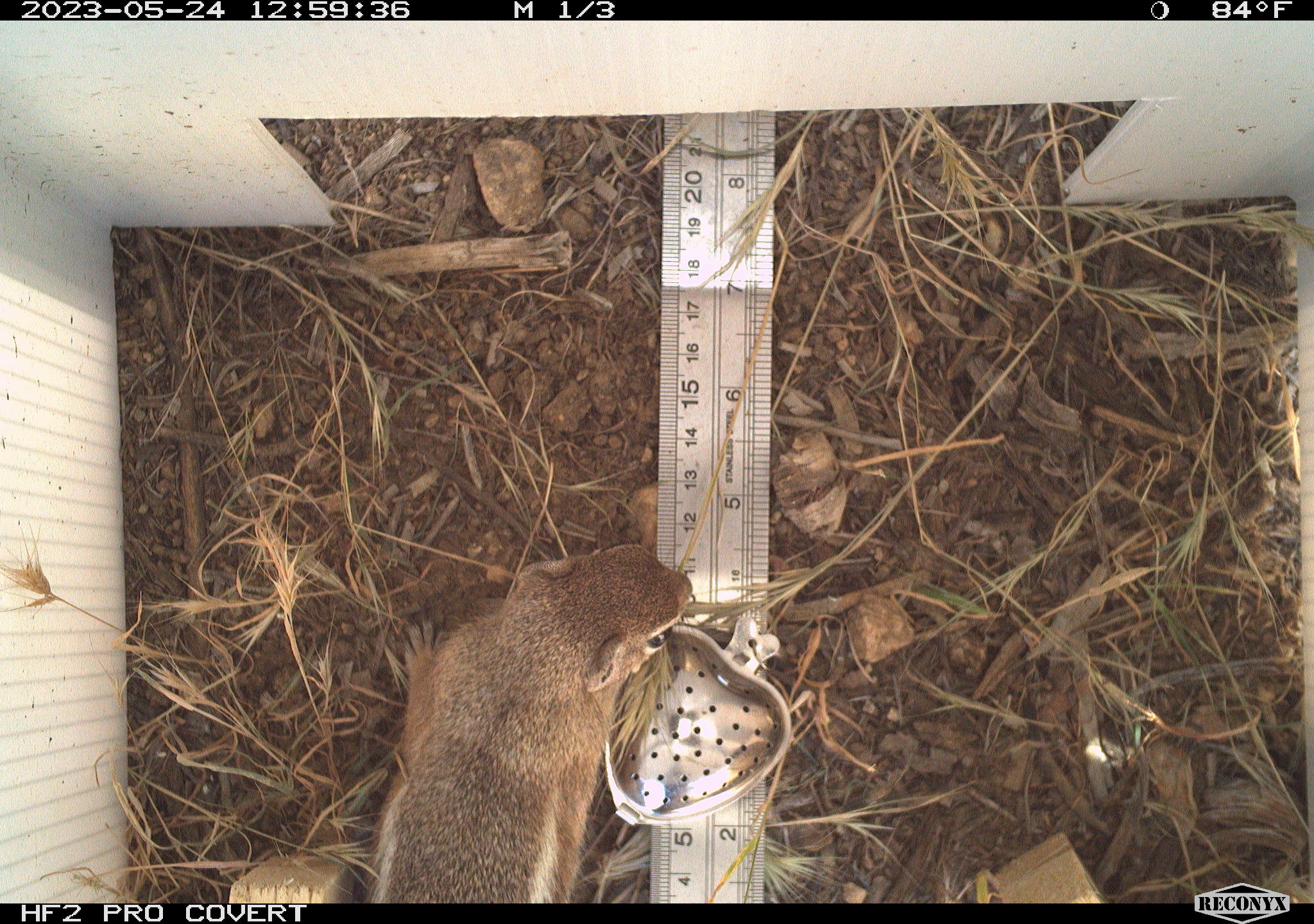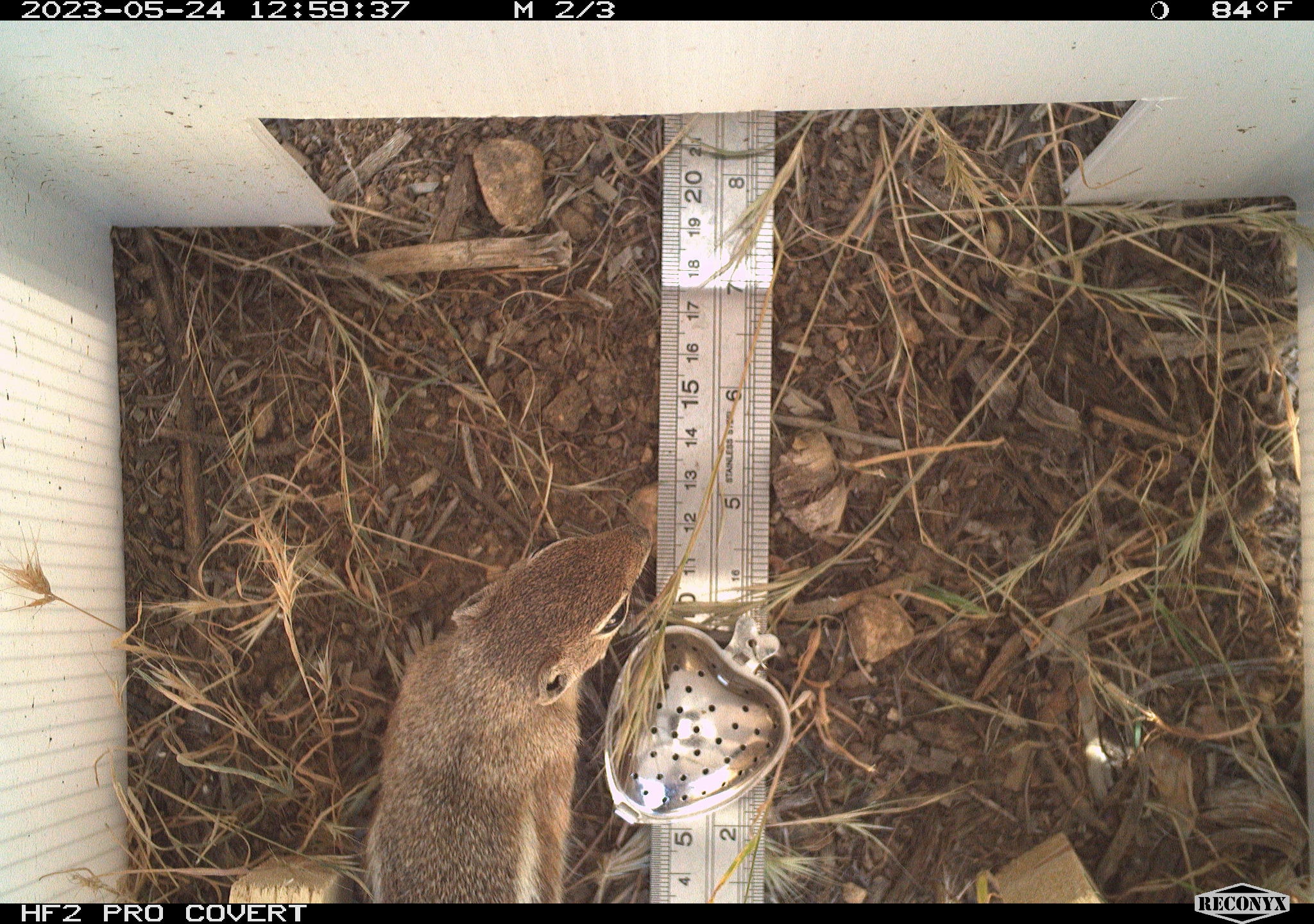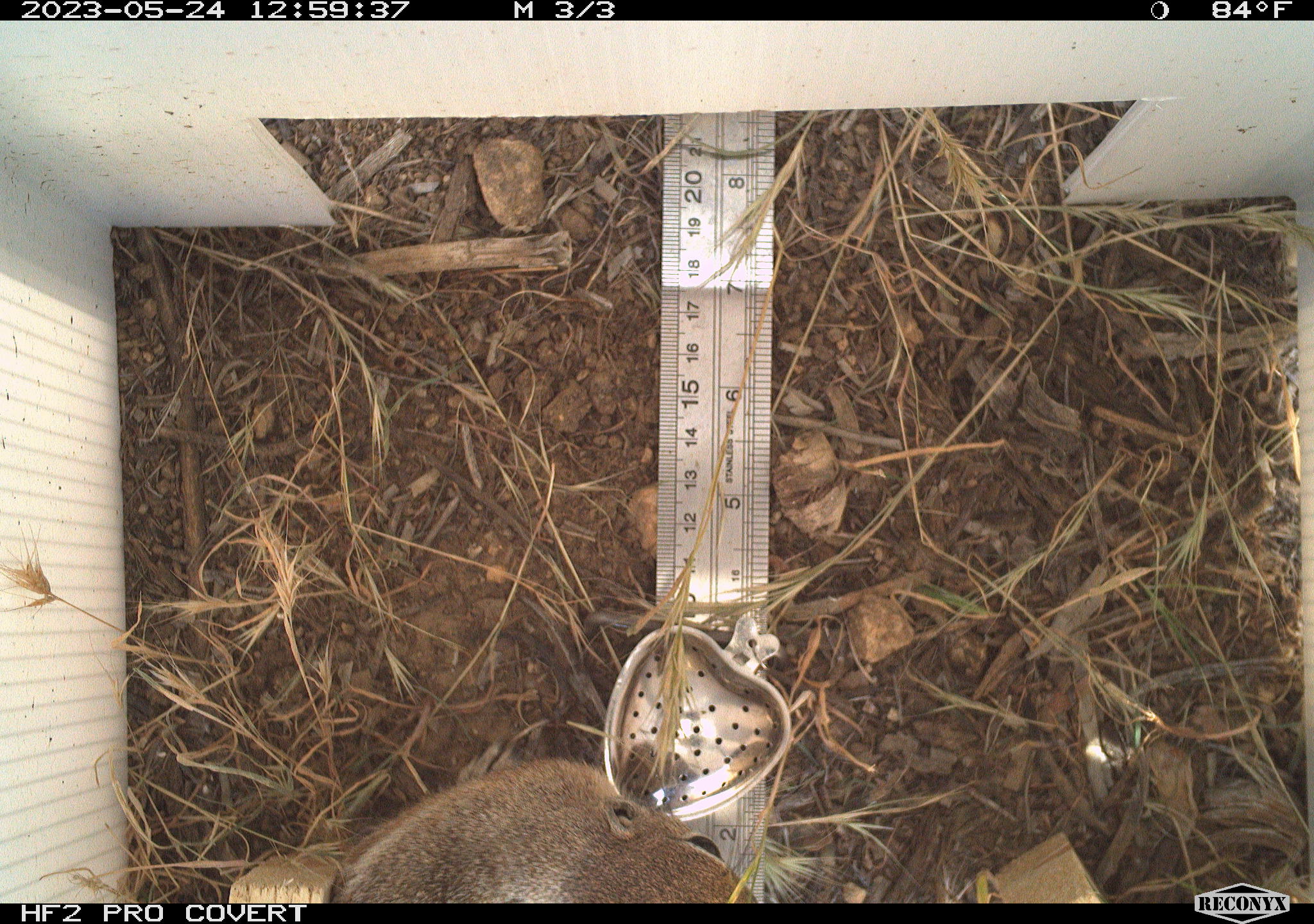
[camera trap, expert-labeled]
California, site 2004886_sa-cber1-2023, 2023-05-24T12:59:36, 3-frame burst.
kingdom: Animalia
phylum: Chordata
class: Mammalia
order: Rodentia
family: Sciuridae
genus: Ammospermophilus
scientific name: Ammospermophilus leucurus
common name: white-tailed antelope squirrel